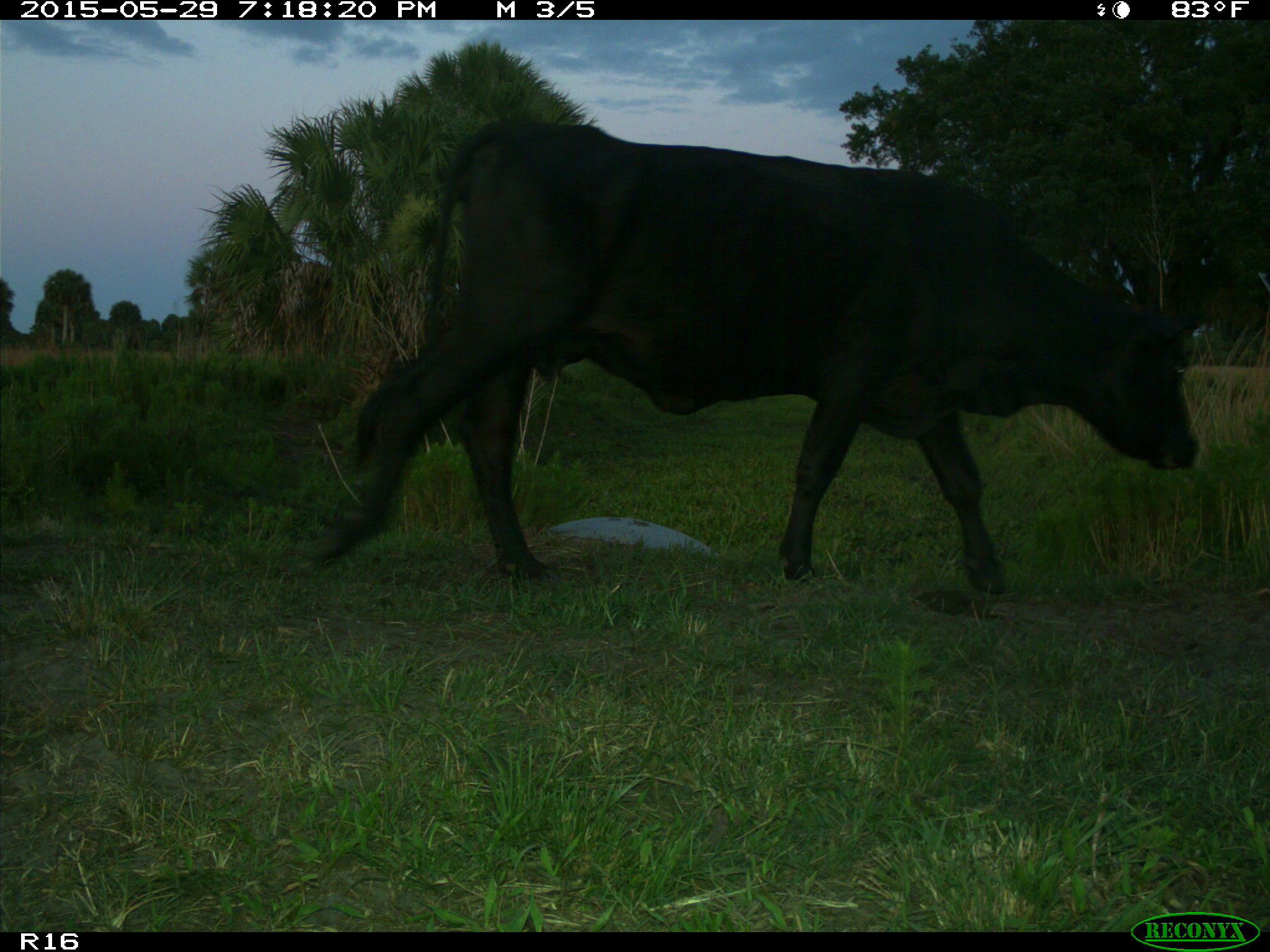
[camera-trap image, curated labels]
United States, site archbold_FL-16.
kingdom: Animalia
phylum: Chordata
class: Mammalia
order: Artiodactyla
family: Bovidae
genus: Bos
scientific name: Bos taurus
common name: domestic cow